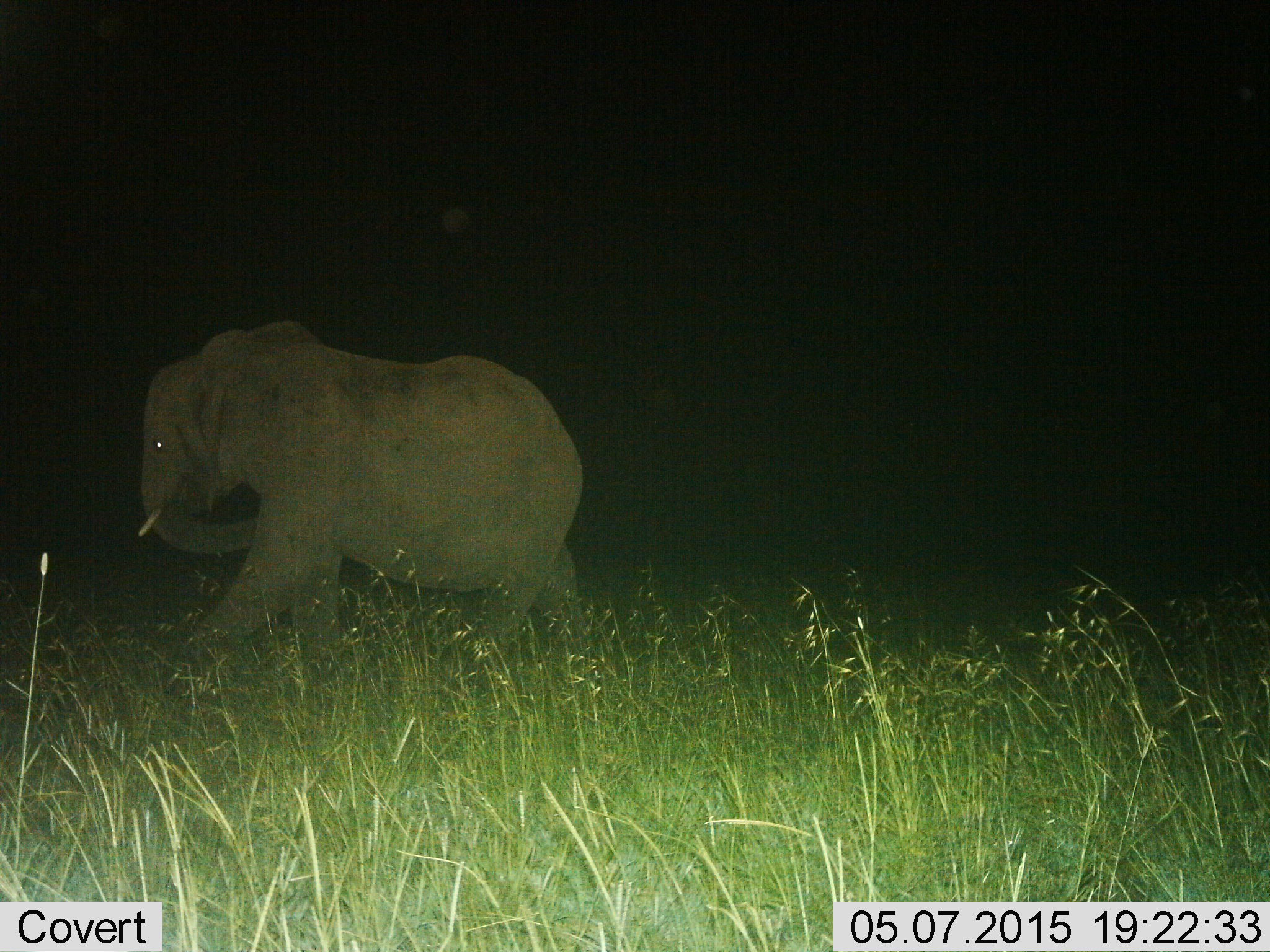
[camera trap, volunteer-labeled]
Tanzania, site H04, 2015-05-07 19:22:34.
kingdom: Animalia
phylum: Chordata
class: Mammalia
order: Proboscidea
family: Elephantidae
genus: Loxodonta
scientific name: Loxodonta africana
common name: african bush elephant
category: elephant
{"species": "elephant (african bush elephant) (Loxodonta africana)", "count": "1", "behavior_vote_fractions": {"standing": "10%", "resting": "10%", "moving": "80%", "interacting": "10%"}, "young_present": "0%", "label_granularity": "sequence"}